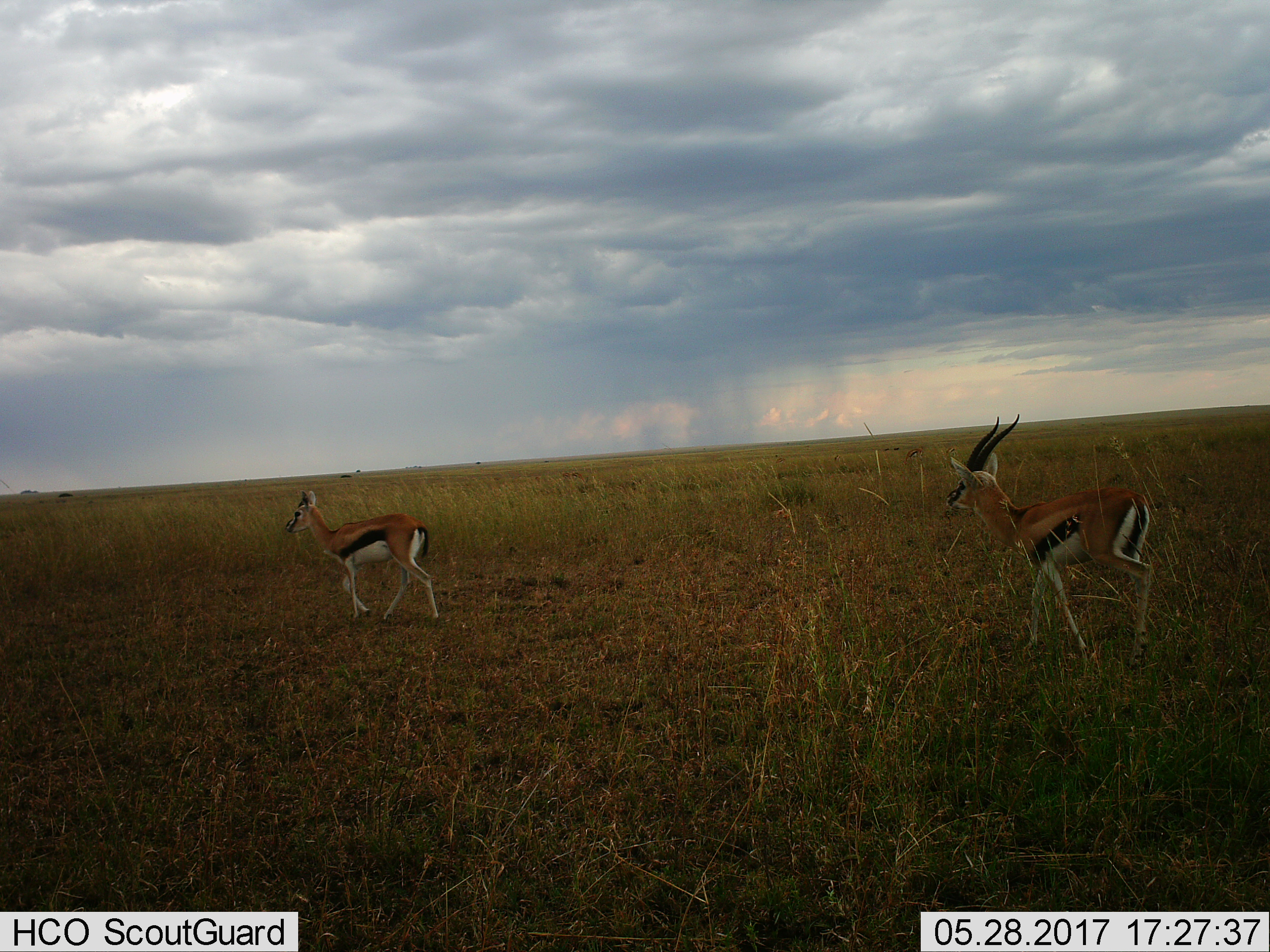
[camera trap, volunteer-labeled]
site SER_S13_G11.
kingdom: Animalia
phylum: Chordata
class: Mammalia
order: Artiodactyla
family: Bovidae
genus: Eudorcas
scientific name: Eudorcas thomsonii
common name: thomson's gazelle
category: gazellethomsons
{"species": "gazellethomsons (thomson's gazelle) (Eudorcas thomsonii)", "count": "2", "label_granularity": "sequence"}